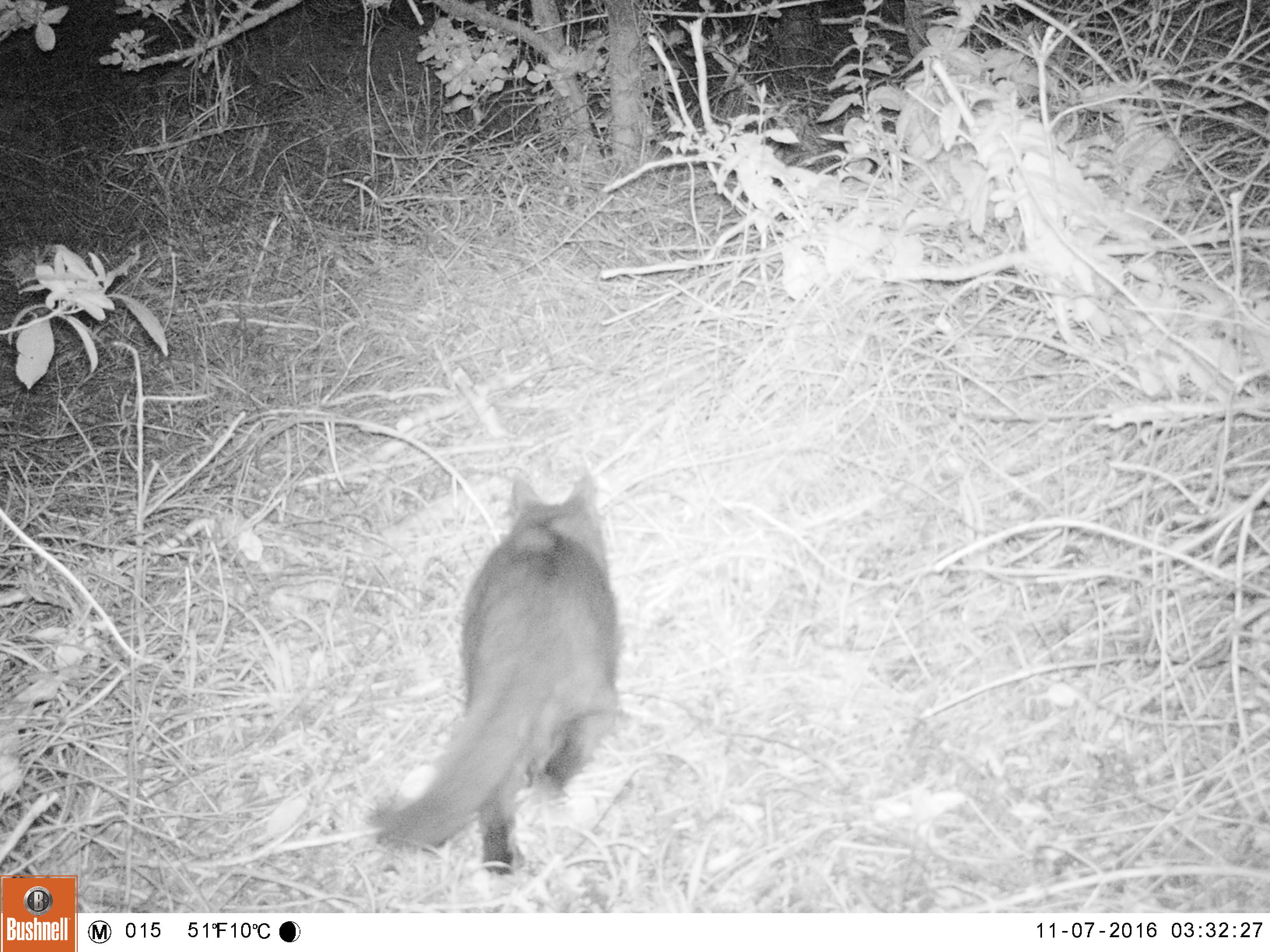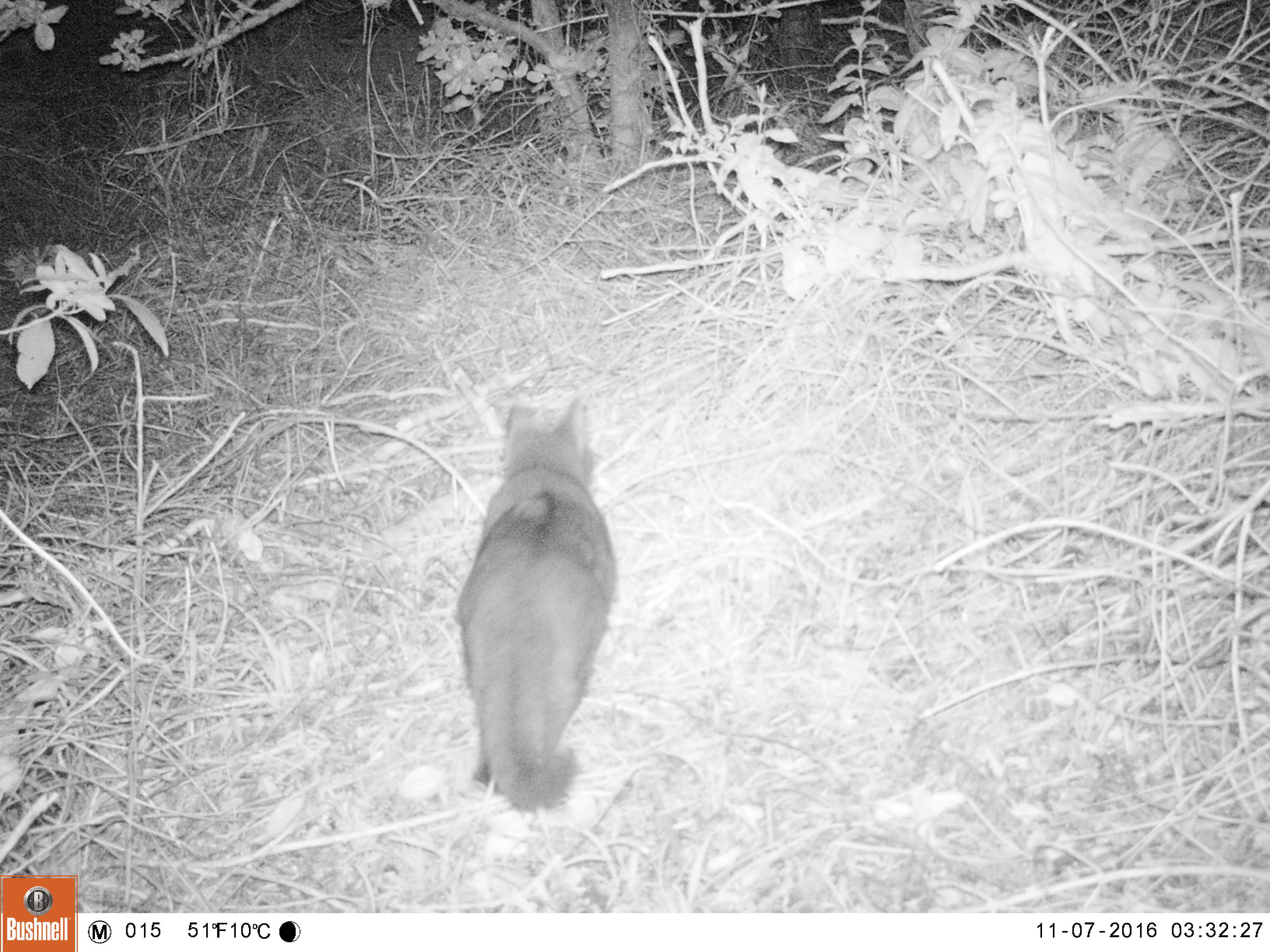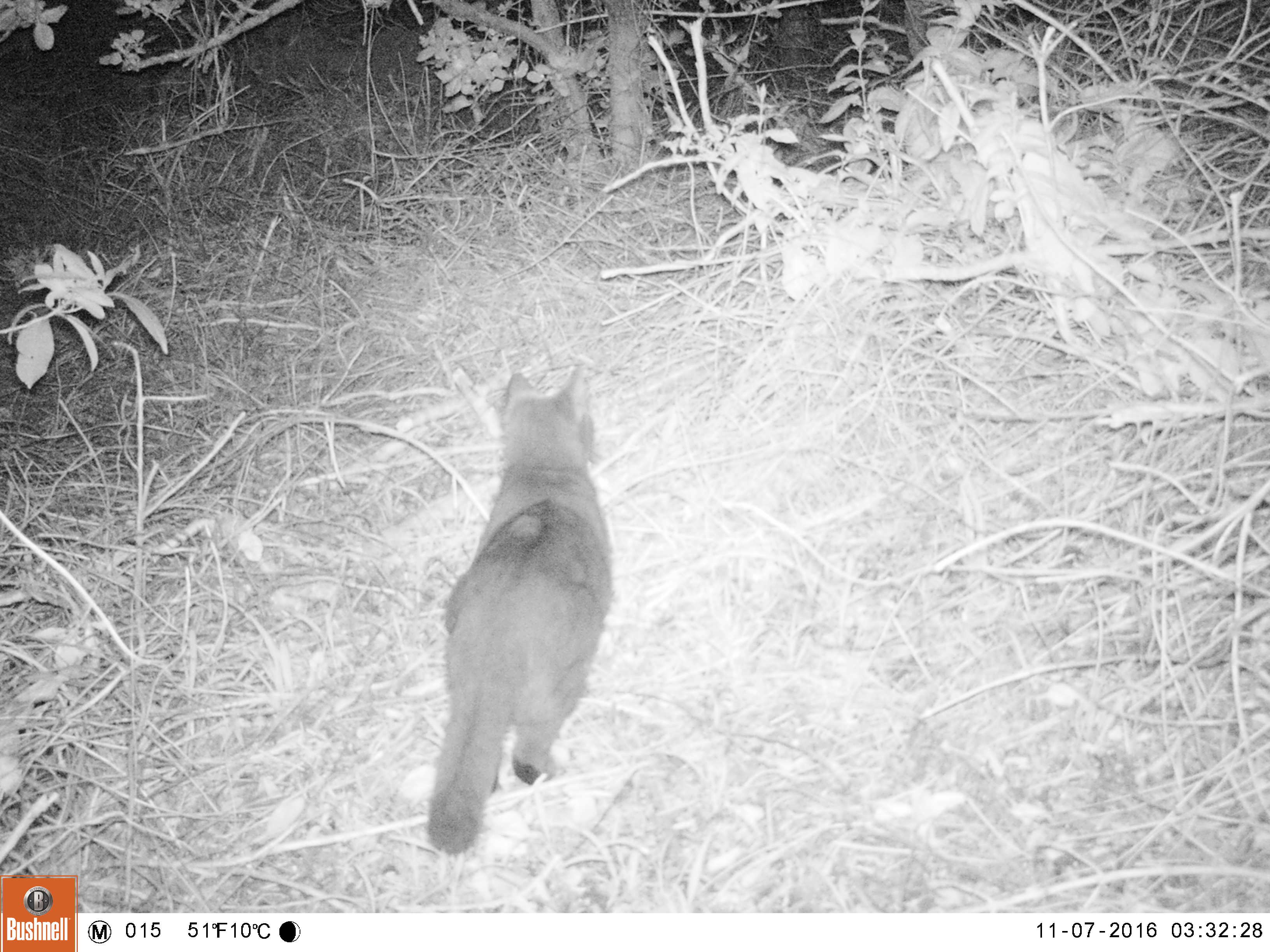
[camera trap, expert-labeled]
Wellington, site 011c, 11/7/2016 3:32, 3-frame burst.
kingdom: Animalia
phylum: Chordata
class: Mammalia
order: Carnivora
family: Felidae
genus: Felis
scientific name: Felis catus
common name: cat